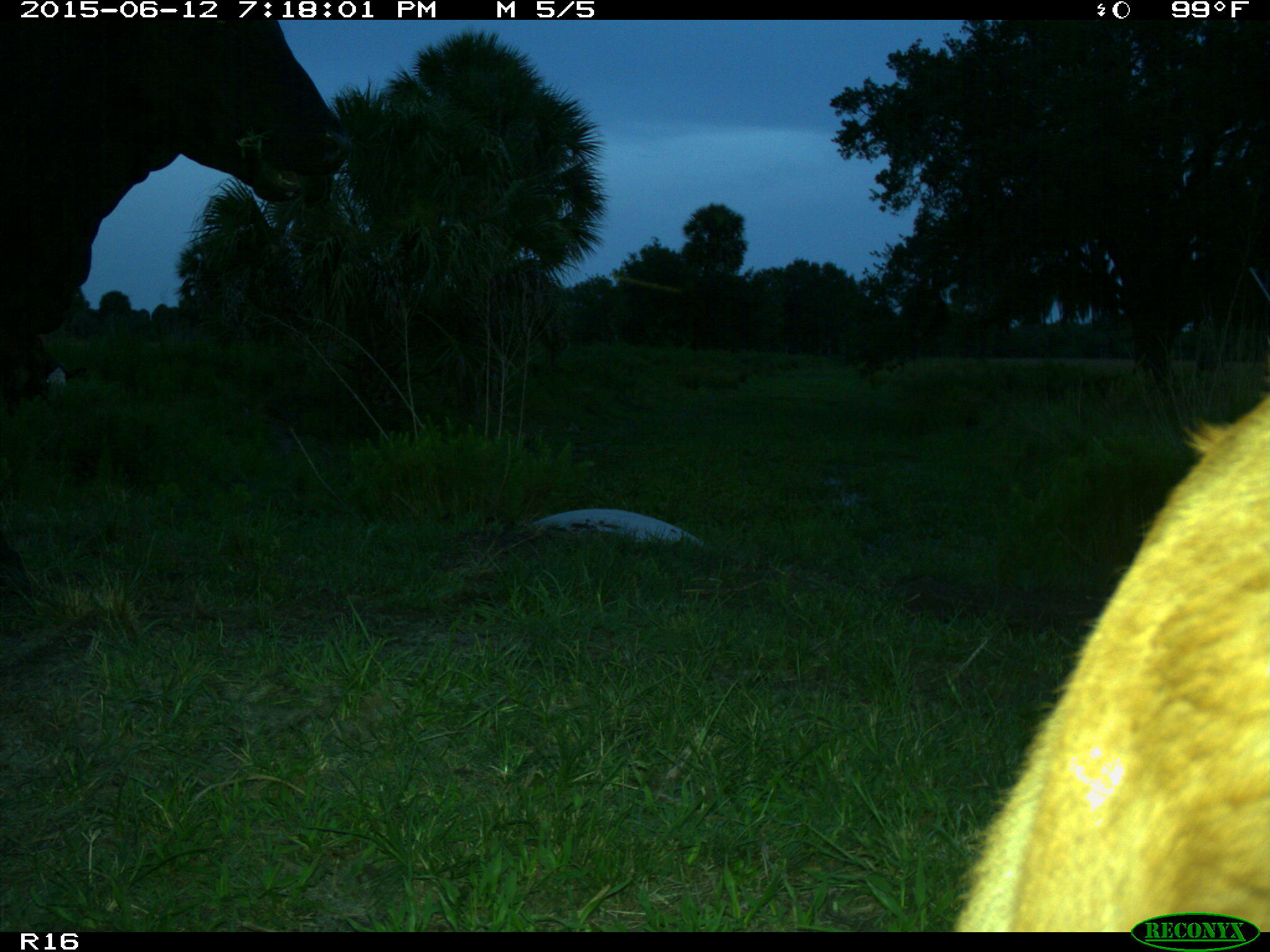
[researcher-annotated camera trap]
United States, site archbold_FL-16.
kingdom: Animalia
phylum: Chordata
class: Mammalia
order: Artiodactyla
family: Bovidae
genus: Bos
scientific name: Bos taurus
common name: domestic cow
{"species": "Bos taurus (domestic cow)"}